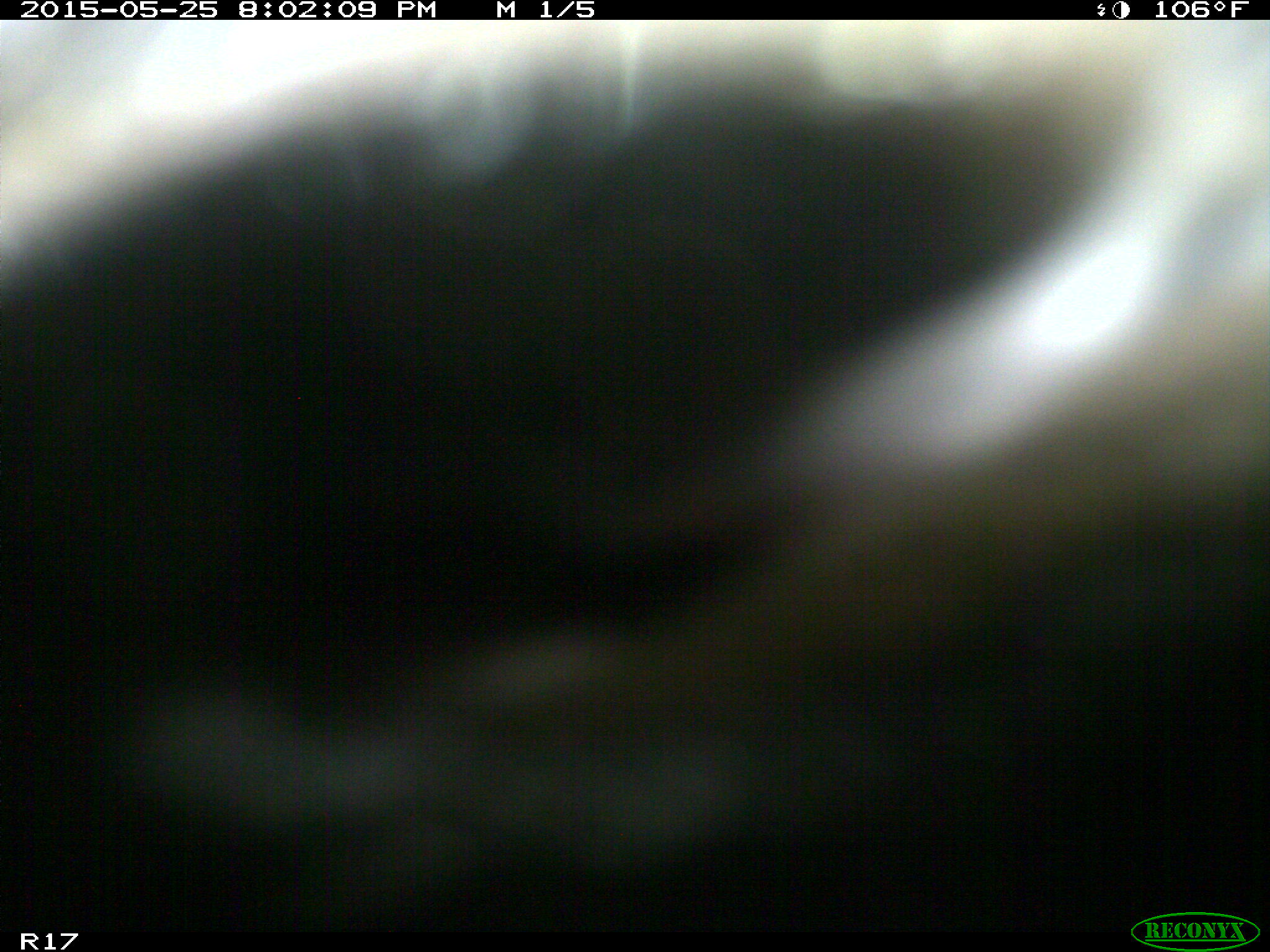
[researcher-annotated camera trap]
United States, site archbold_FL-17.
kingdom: Animalia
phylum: Chordata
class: Mammalia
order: Artiodactyla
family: Bovidae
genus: Bos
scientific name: Bos taurus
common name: domestic cow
Bos taurus (domestic cow).